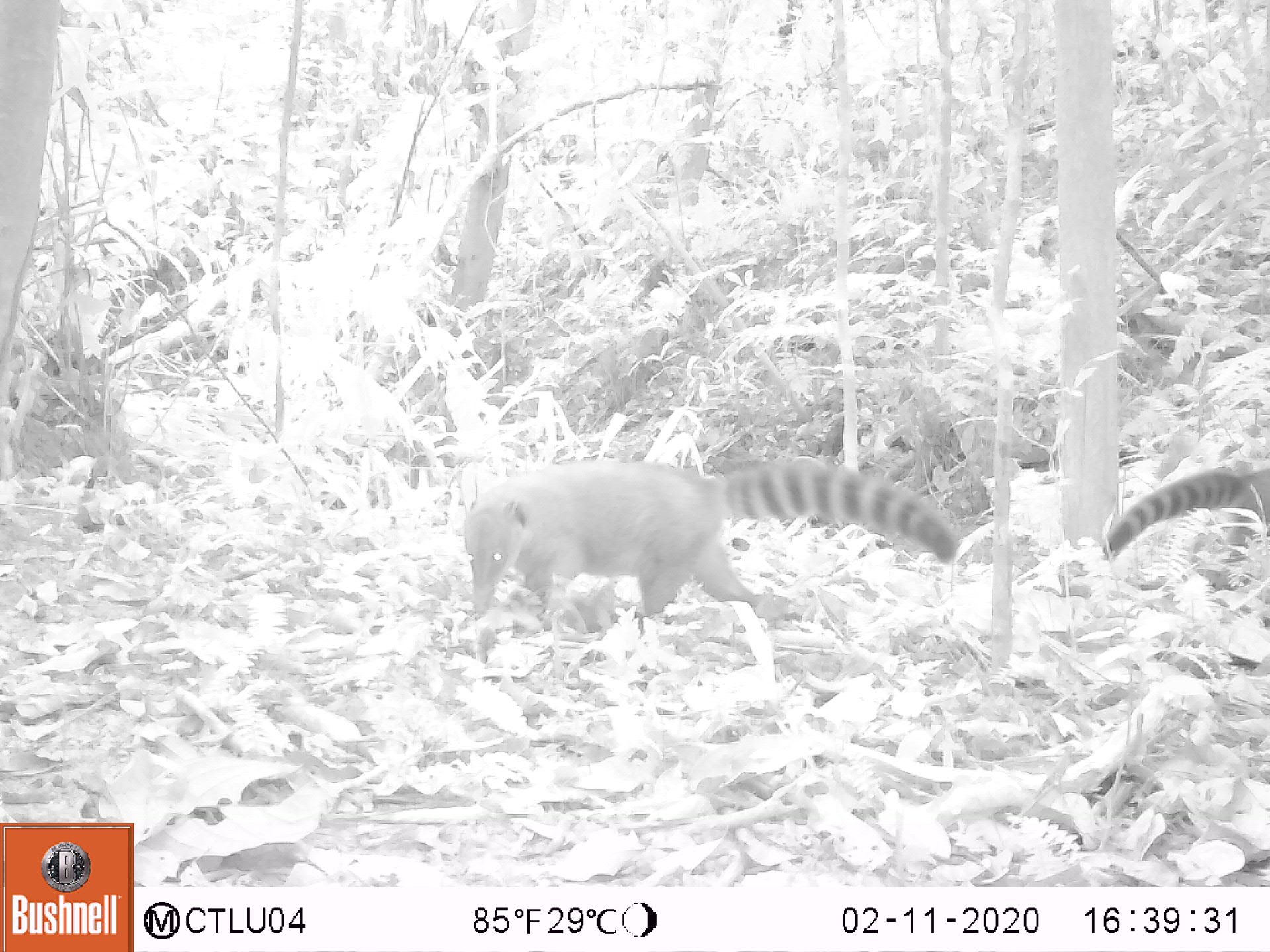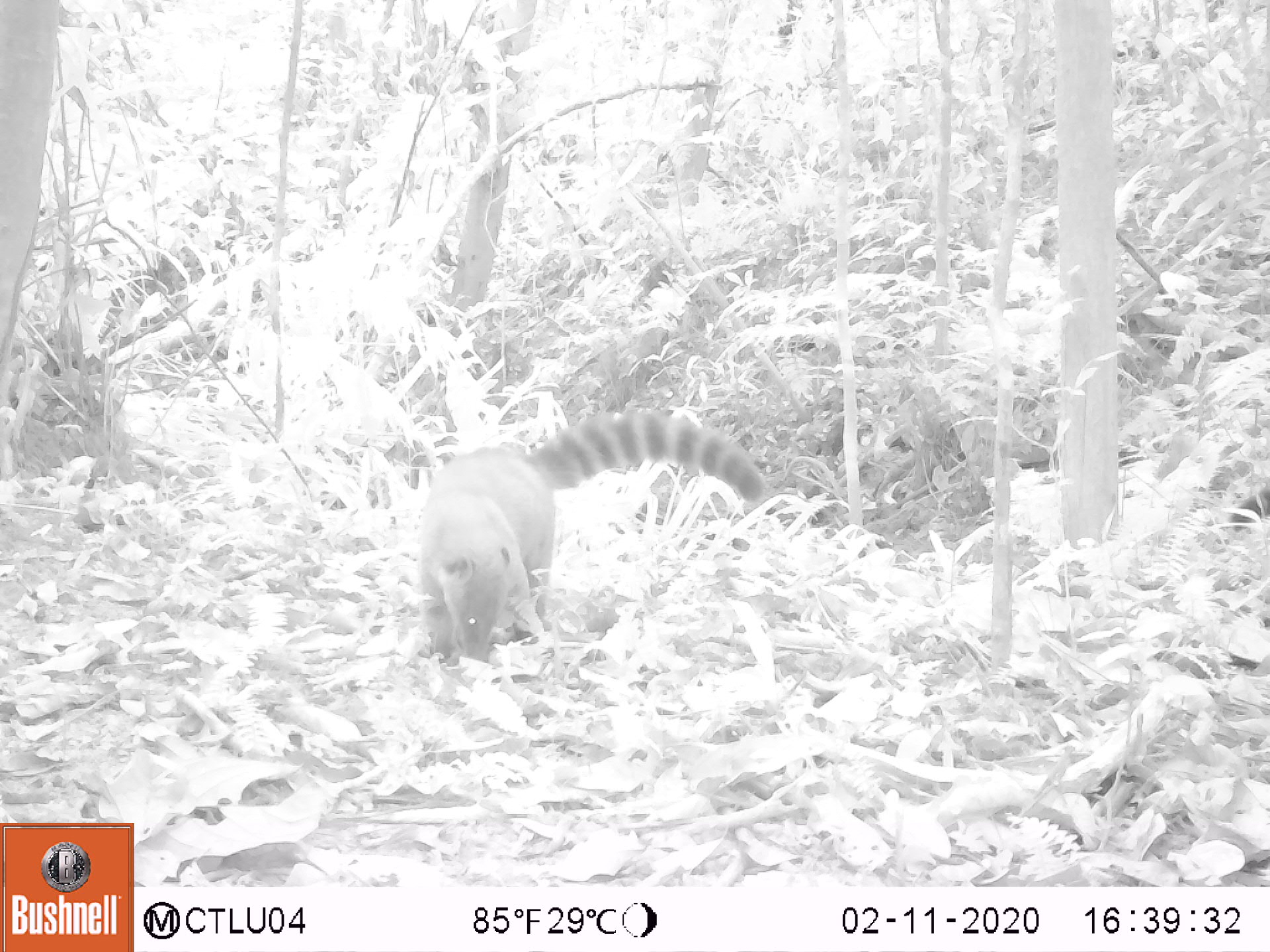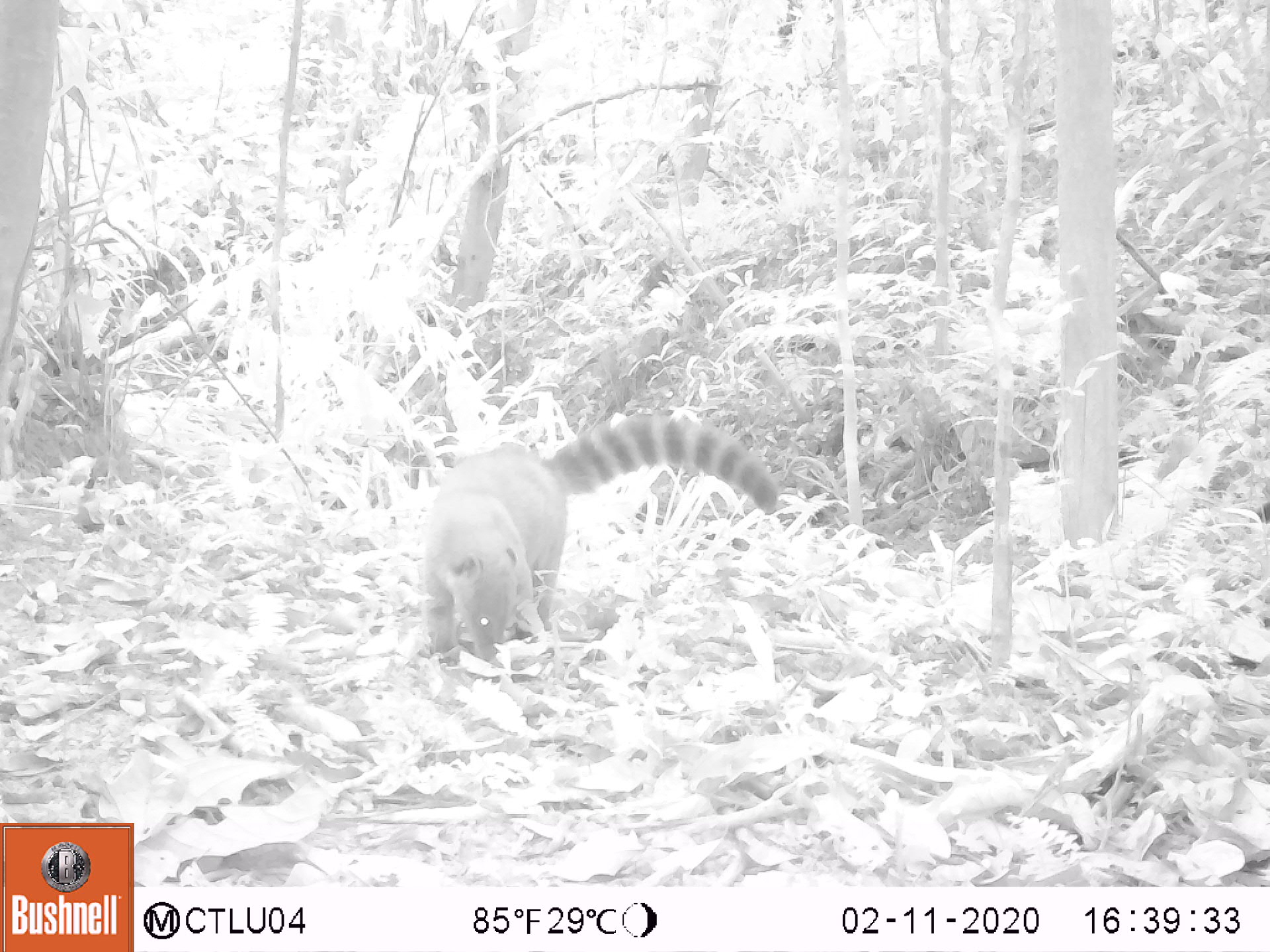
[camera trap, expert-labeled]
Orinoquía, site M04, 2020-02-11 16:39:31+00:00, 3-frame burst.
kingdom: Animalia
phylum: Chordata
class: Mammalia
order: Carnivora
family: Procyonidae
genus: Nasua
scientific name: Nasua nasua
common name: south american coati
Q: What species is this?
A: South american coati (Nasua nasua).